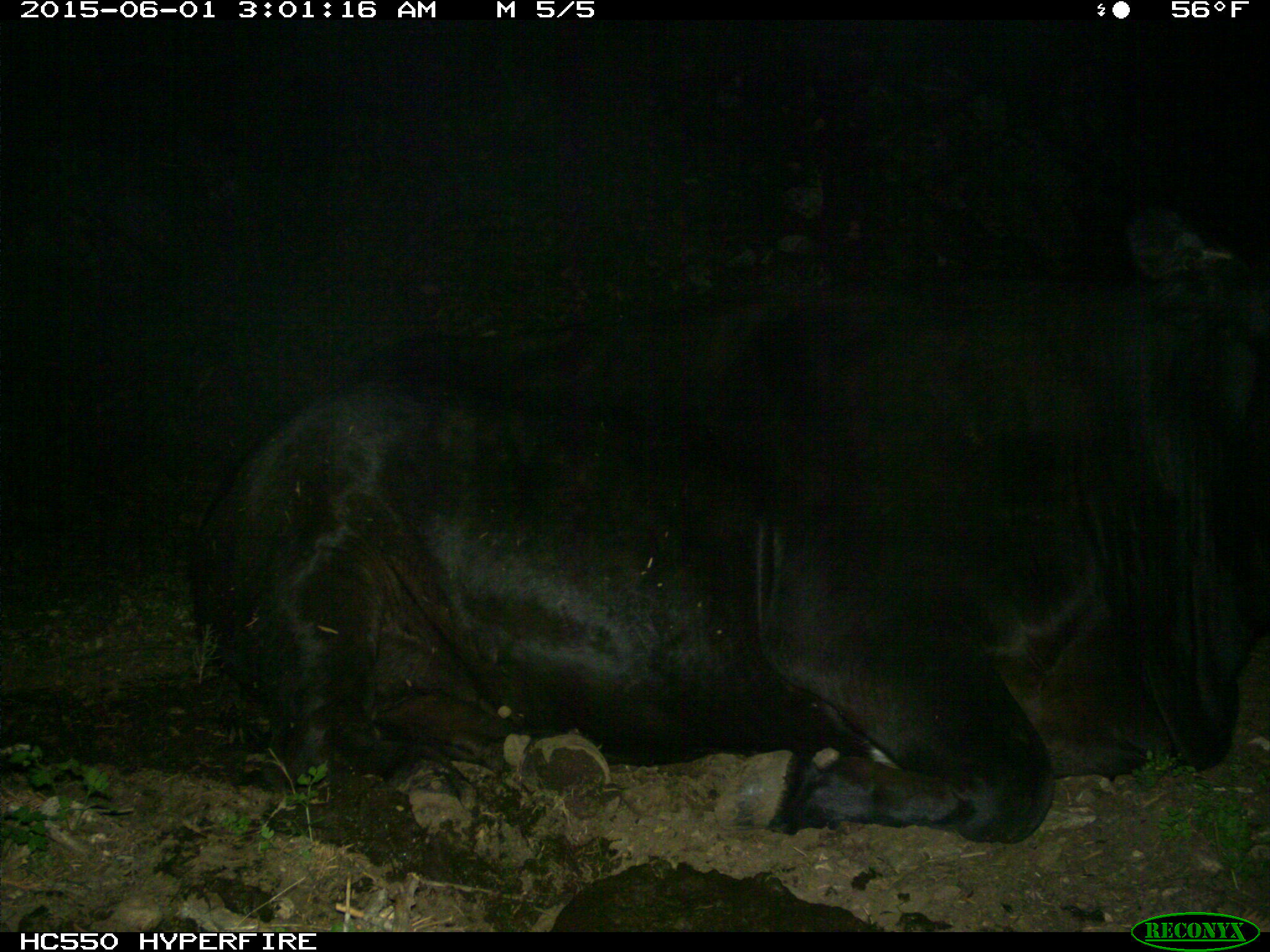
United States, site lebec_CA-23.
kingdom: Animalia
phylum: Chordata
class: Mammalia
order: Artiodactyla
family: Bovidae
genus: Bos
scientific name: Bos taurus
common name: domestic cow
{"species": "Bos taurus (domestic cow)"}